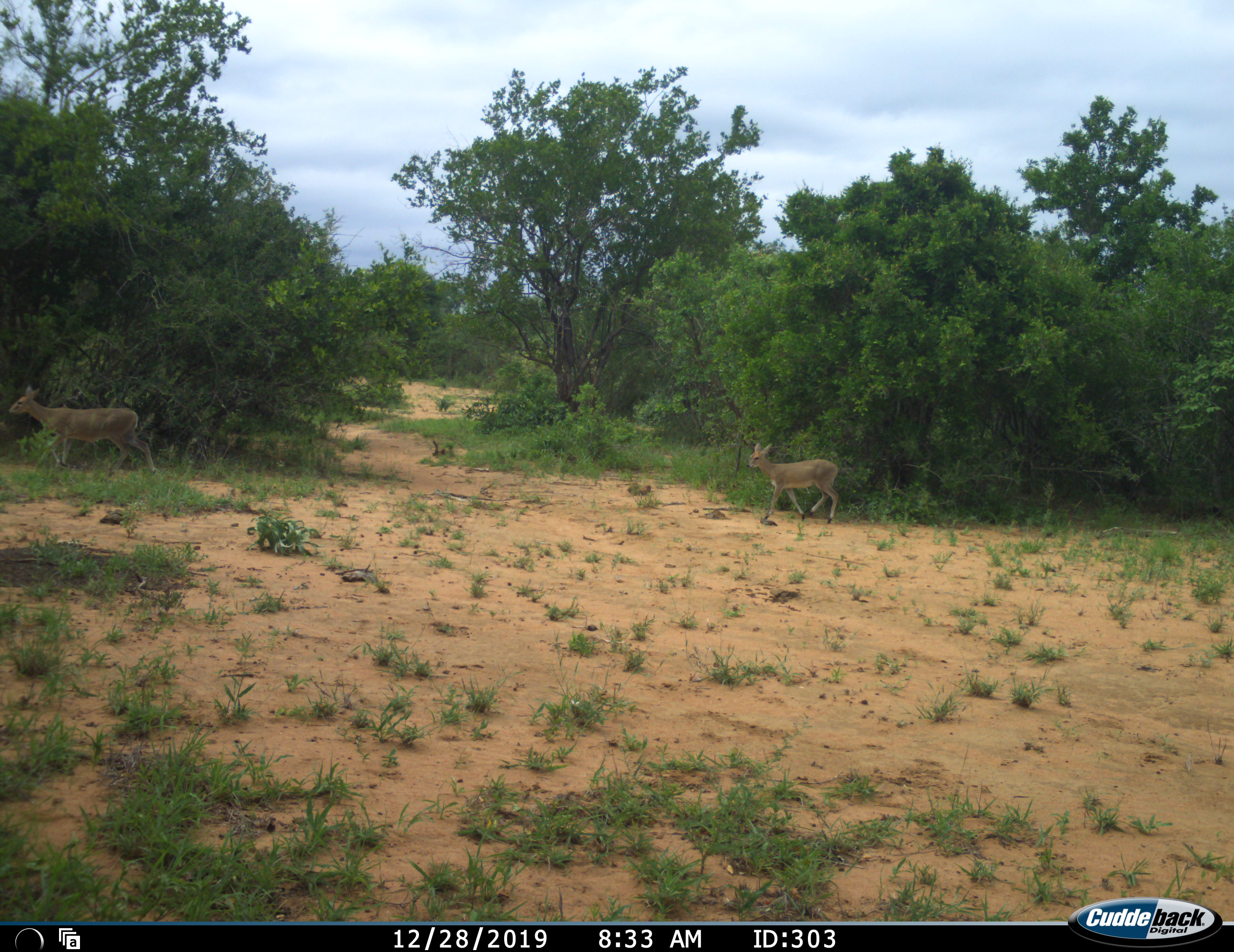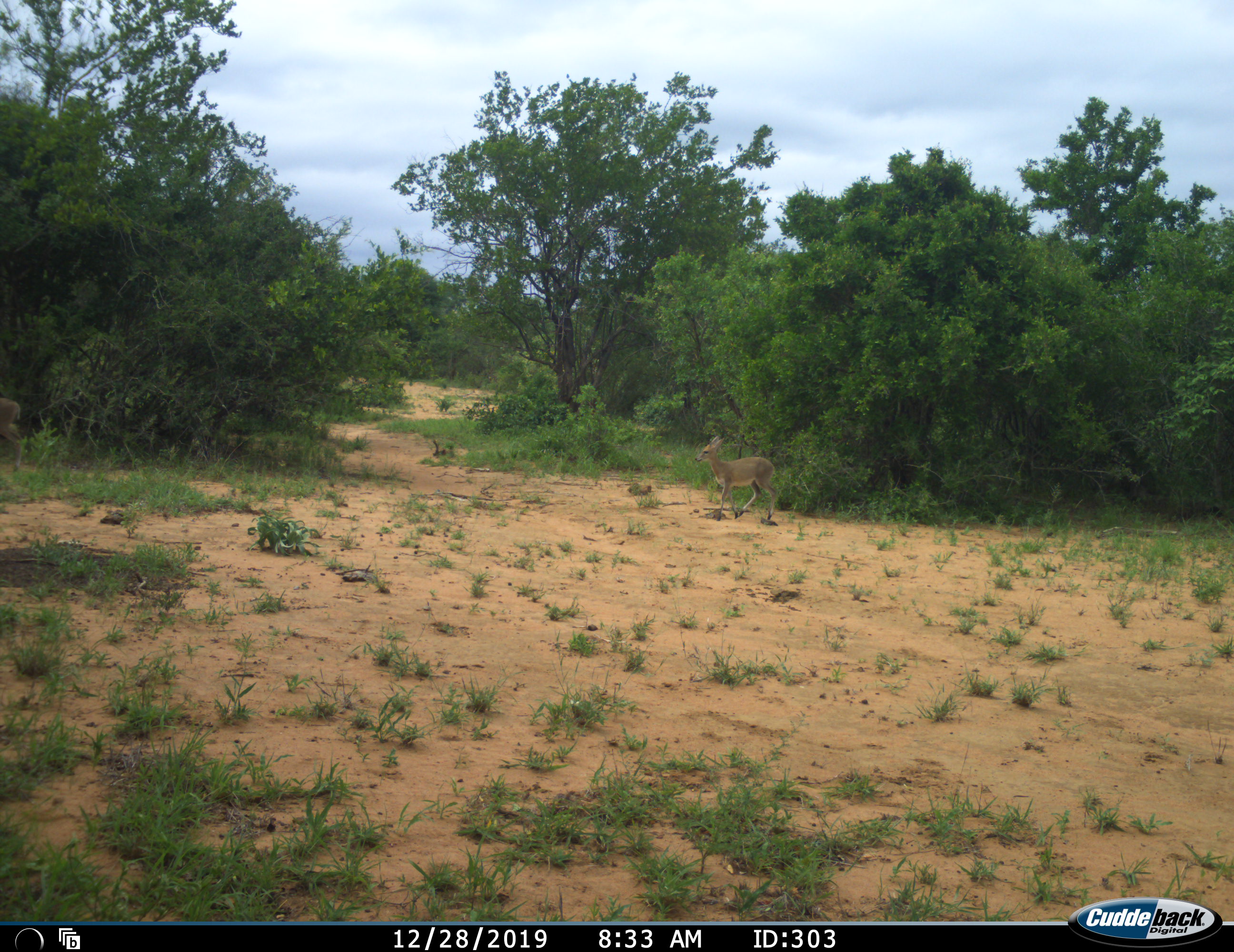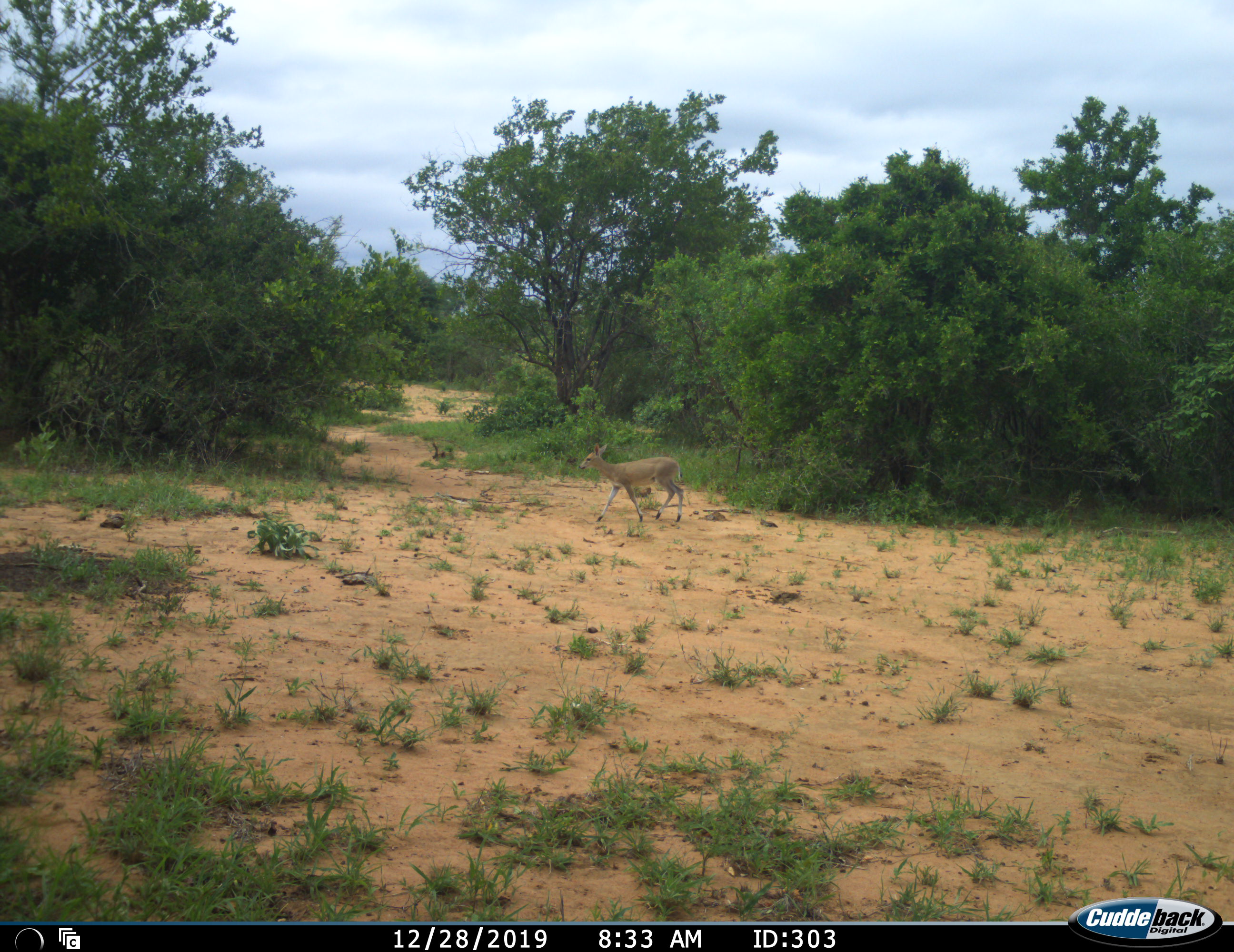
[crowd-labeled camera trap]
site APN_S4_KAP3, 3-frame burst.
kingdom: Animalia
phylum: Chordata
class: Mammalia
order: Artiodactyla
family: Bovidae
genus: Madoqua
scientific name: Madoqua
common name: dik-dik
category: dikdik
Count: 2.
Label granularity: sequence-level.